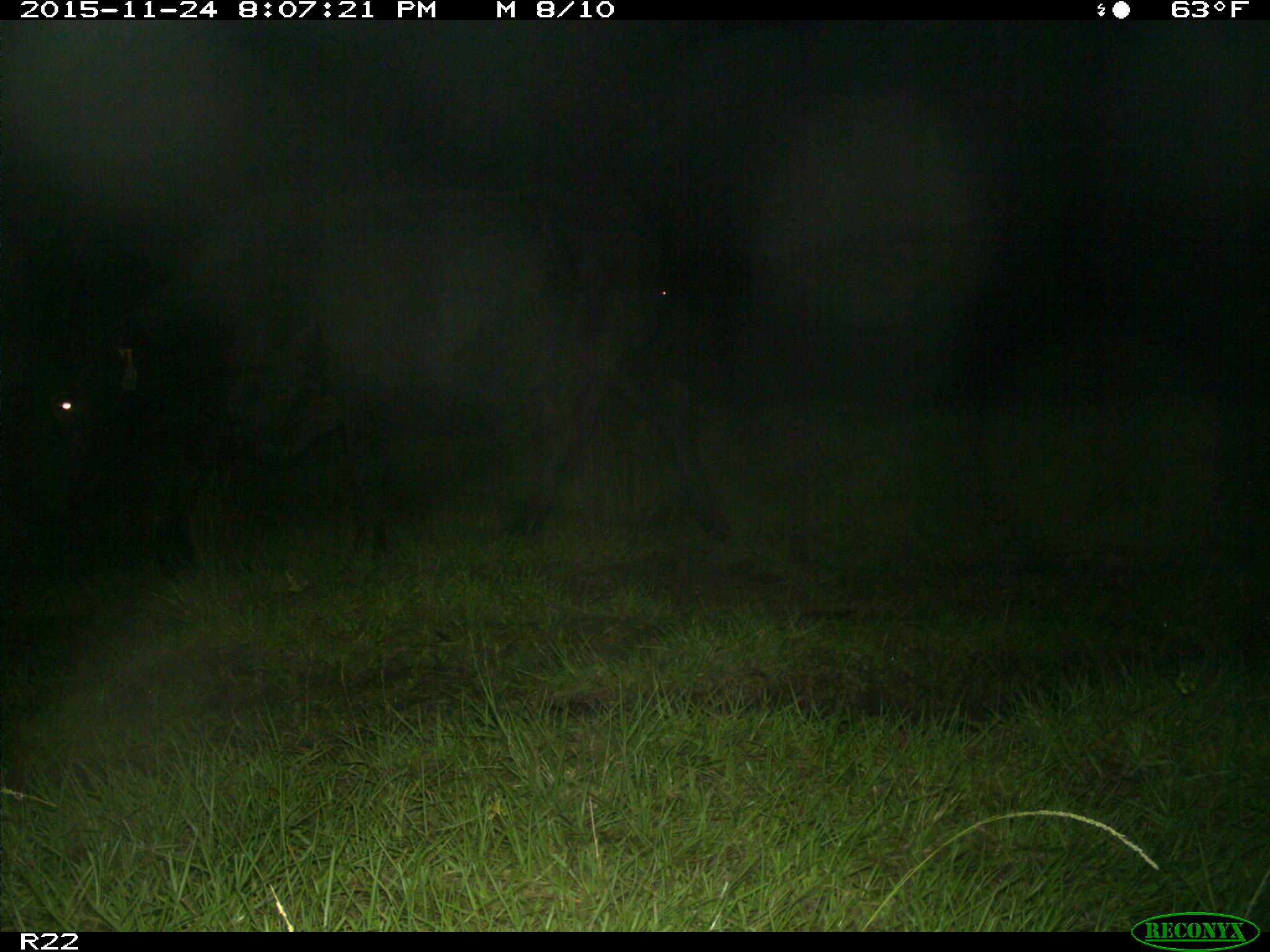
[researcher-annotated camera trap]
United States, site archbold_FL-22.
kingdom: Animalia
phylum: Chordata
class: Mammalia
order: Artiodactyla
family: Bovidae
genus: Bos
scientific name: Bos taurus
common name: domestic cow